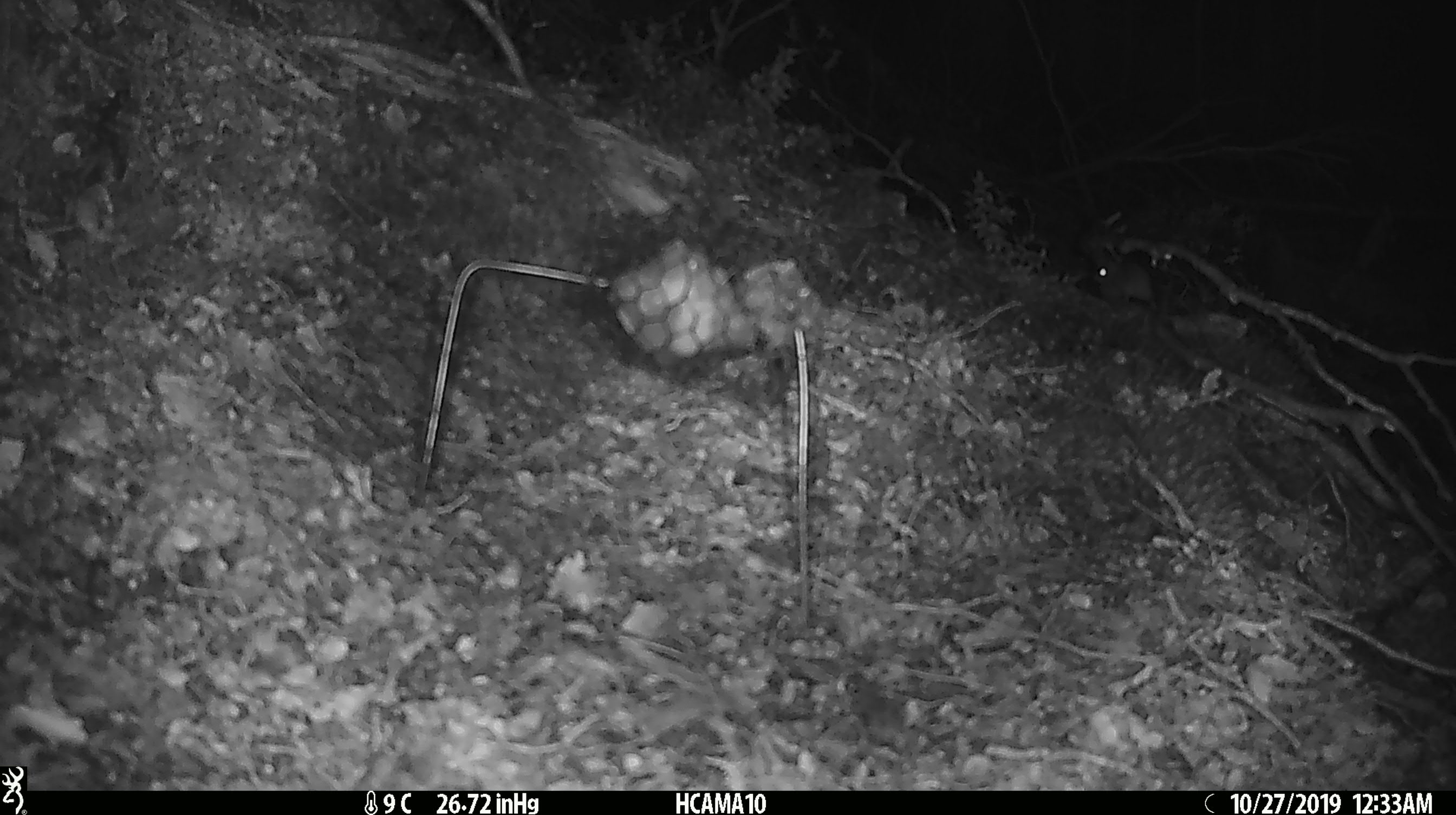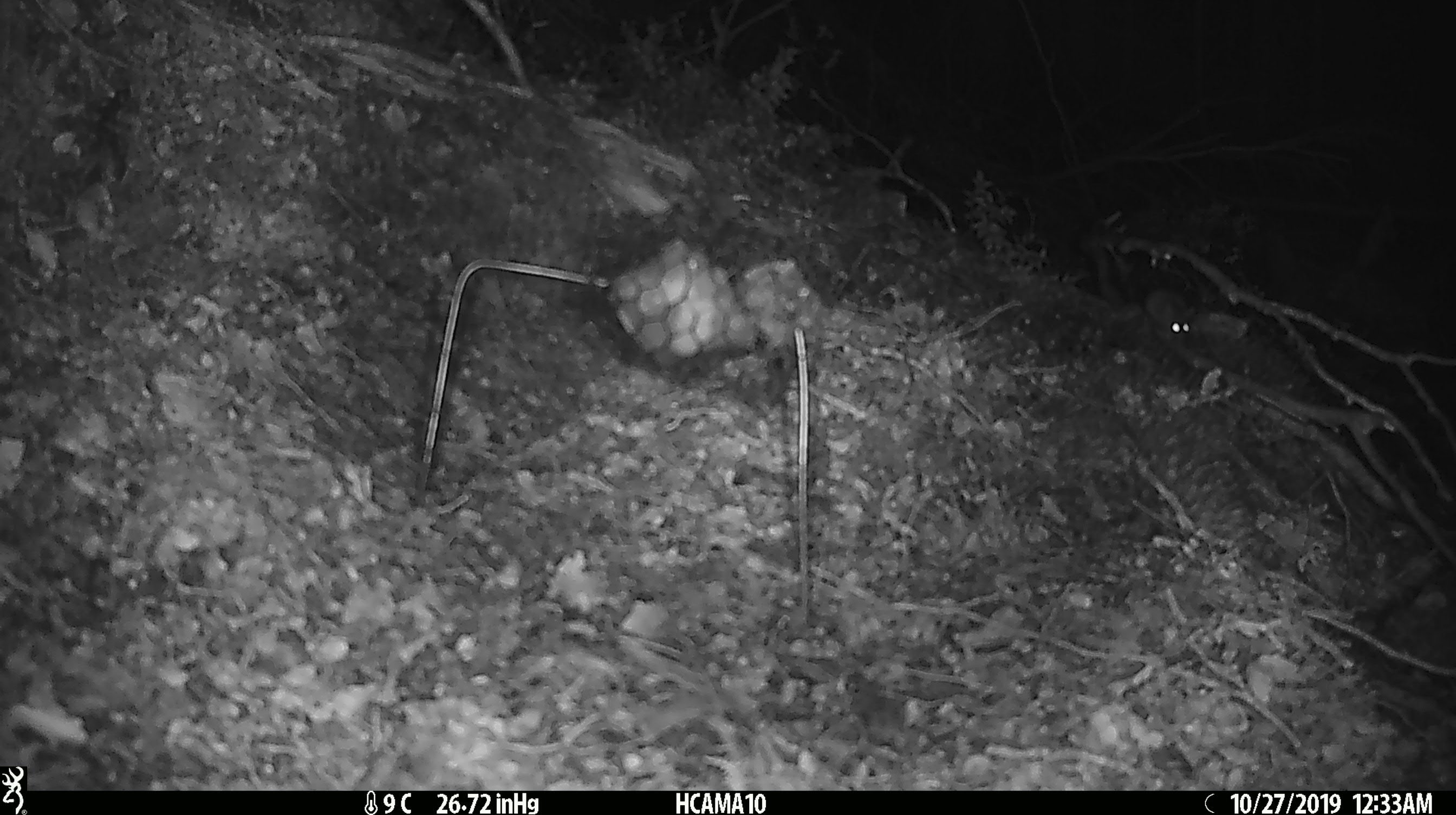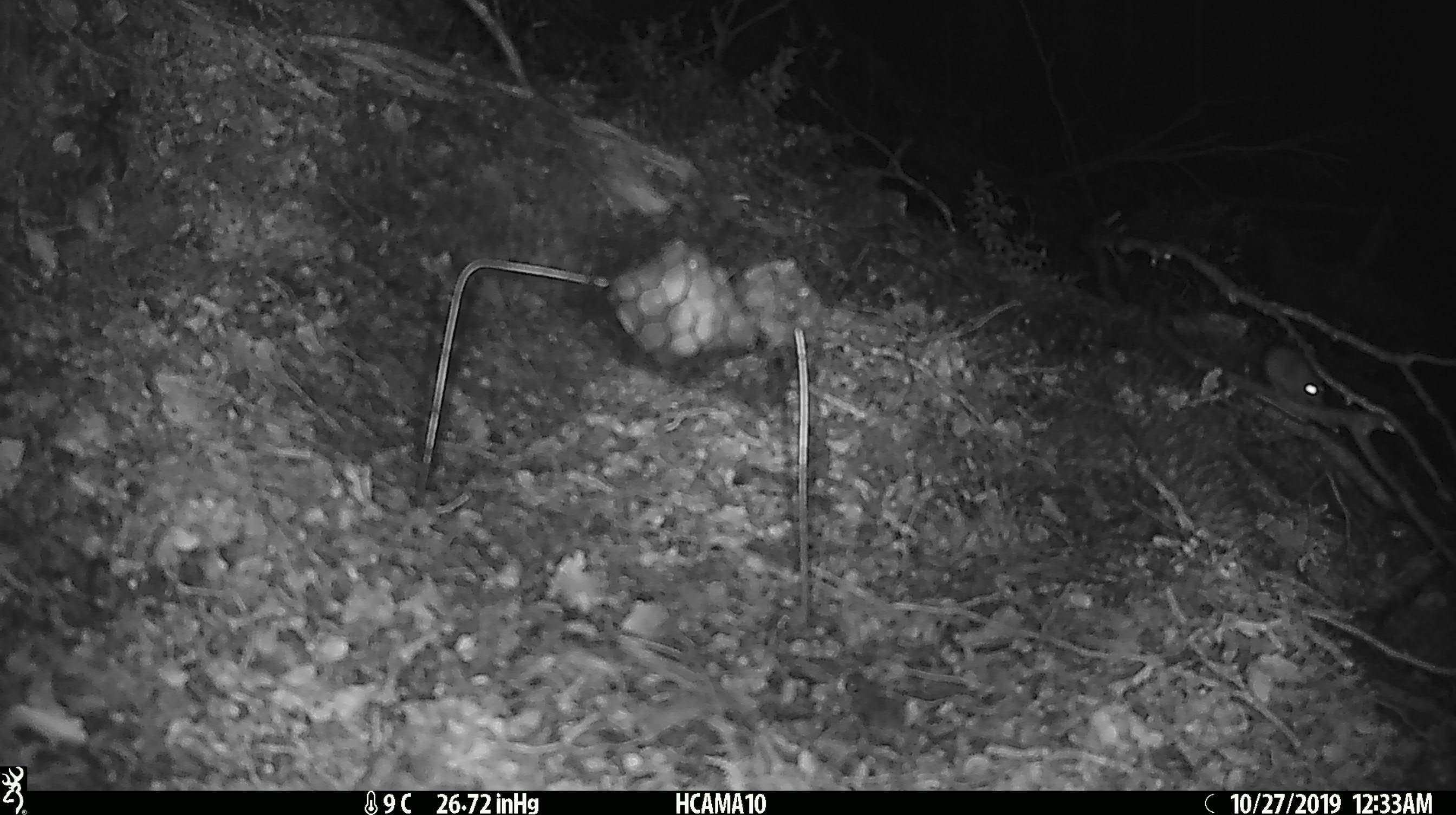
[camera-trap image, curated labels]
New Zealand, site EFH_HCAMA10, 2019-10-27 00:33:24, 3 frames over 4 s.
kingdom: Animalia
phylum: Chordata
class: Mammalia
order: Rodentia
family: Muridae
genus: Mus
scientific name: Mus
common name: mouse